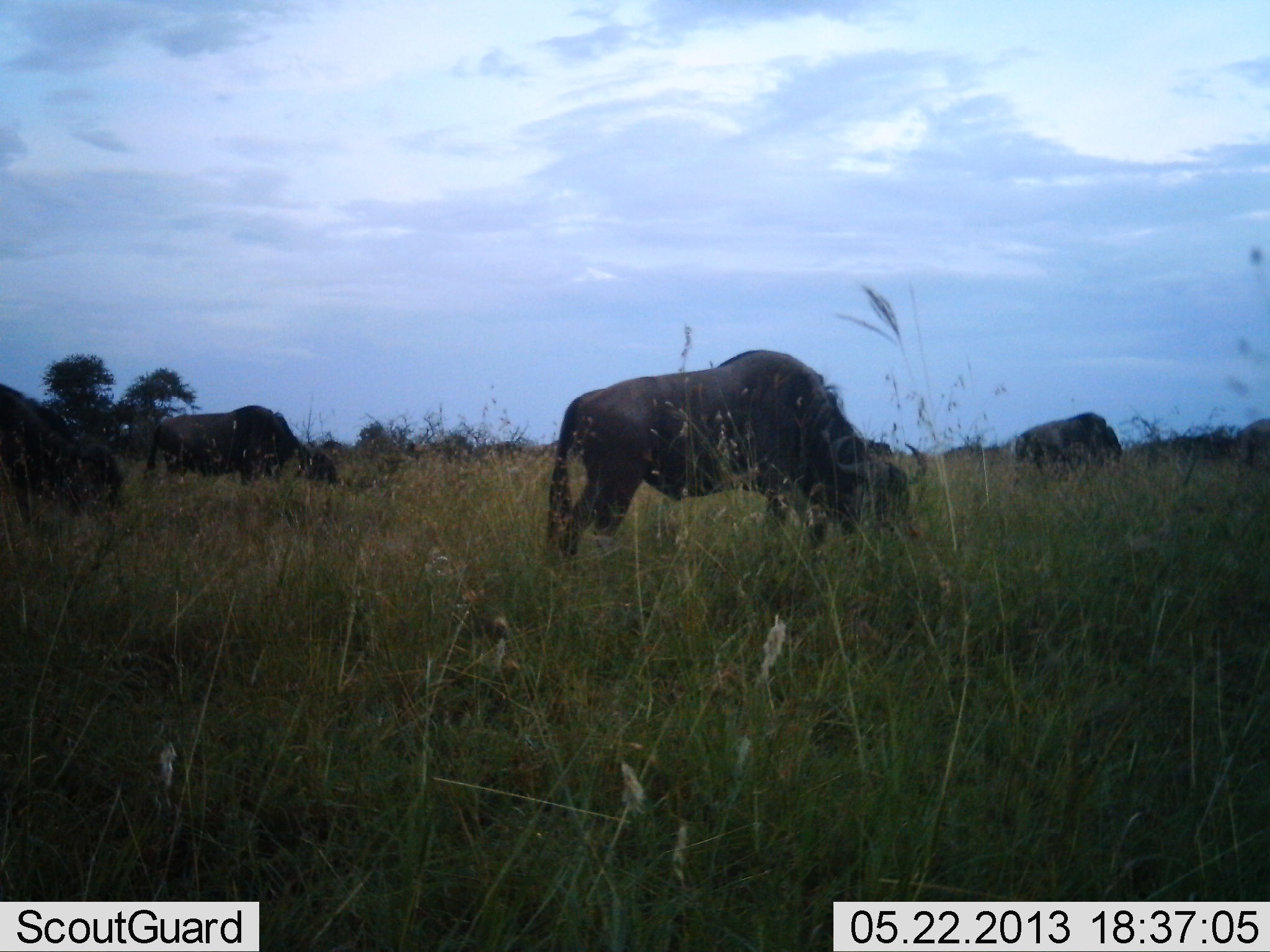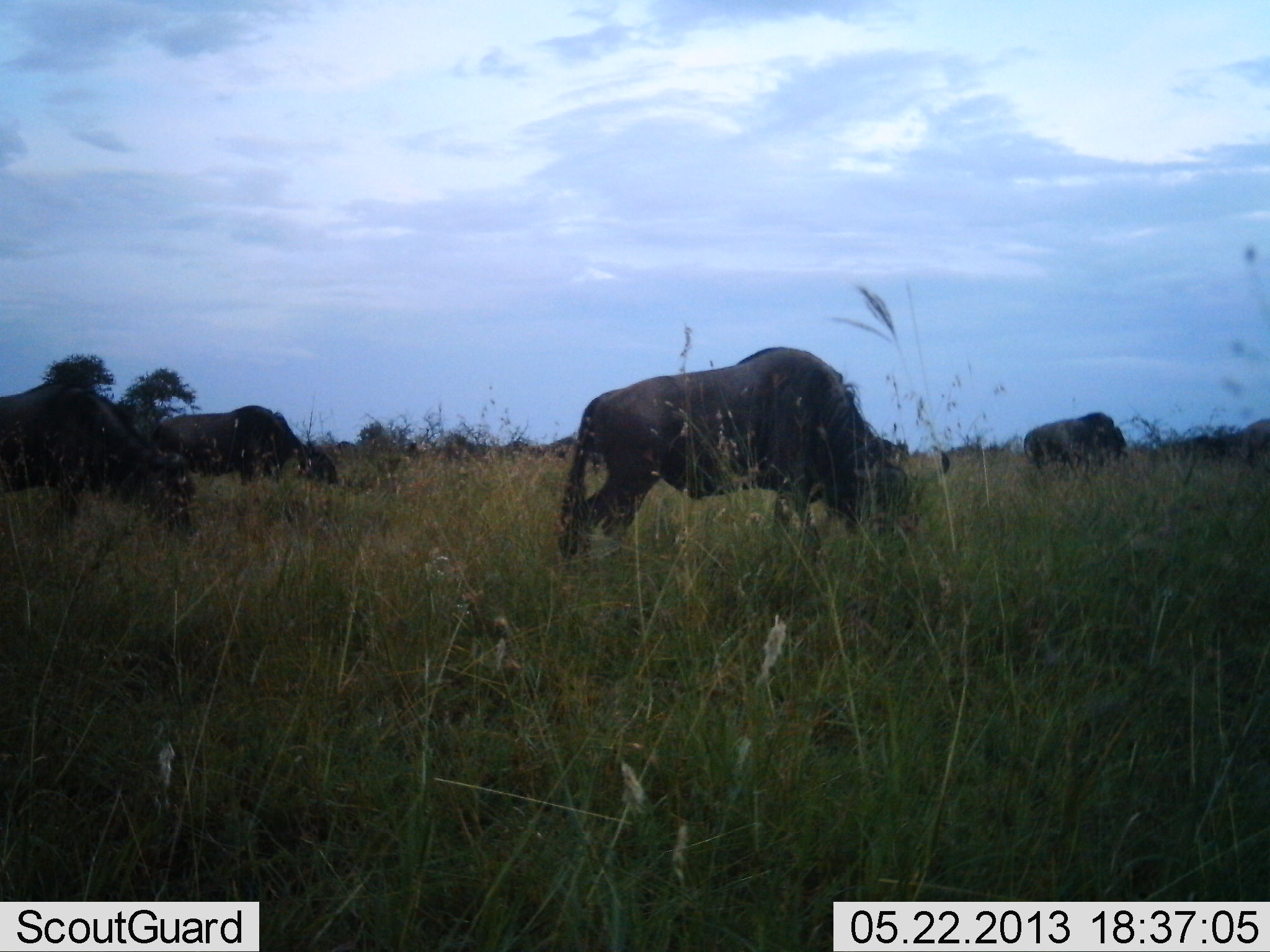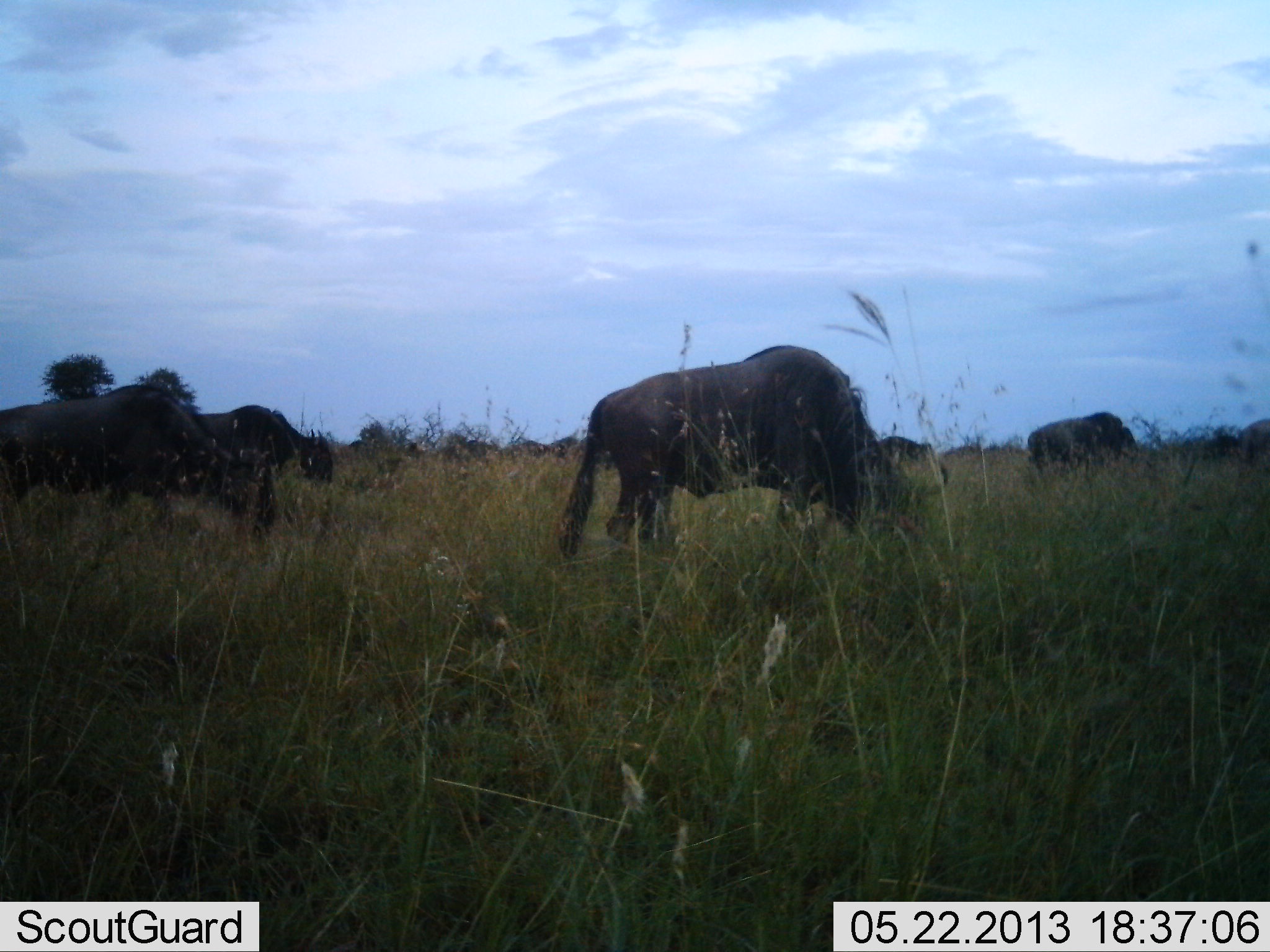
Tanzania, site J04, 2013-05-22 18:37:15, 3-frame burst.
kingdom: Animalia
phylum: Chordata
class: Mammalia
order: Artiodactyla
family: Bovidae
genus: Connochaetes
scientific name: Connochaetes taurinus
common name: blue wildebeest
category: wildebeest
Wildebeest (blue wildebeest) (Connochaetes taurinus), count 11-50. Behavior (volunteer vote fractions): standing 0%, resting 0%, moving 70%, interacting 0%. Young present (vote fraction): 0%. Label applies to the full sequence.